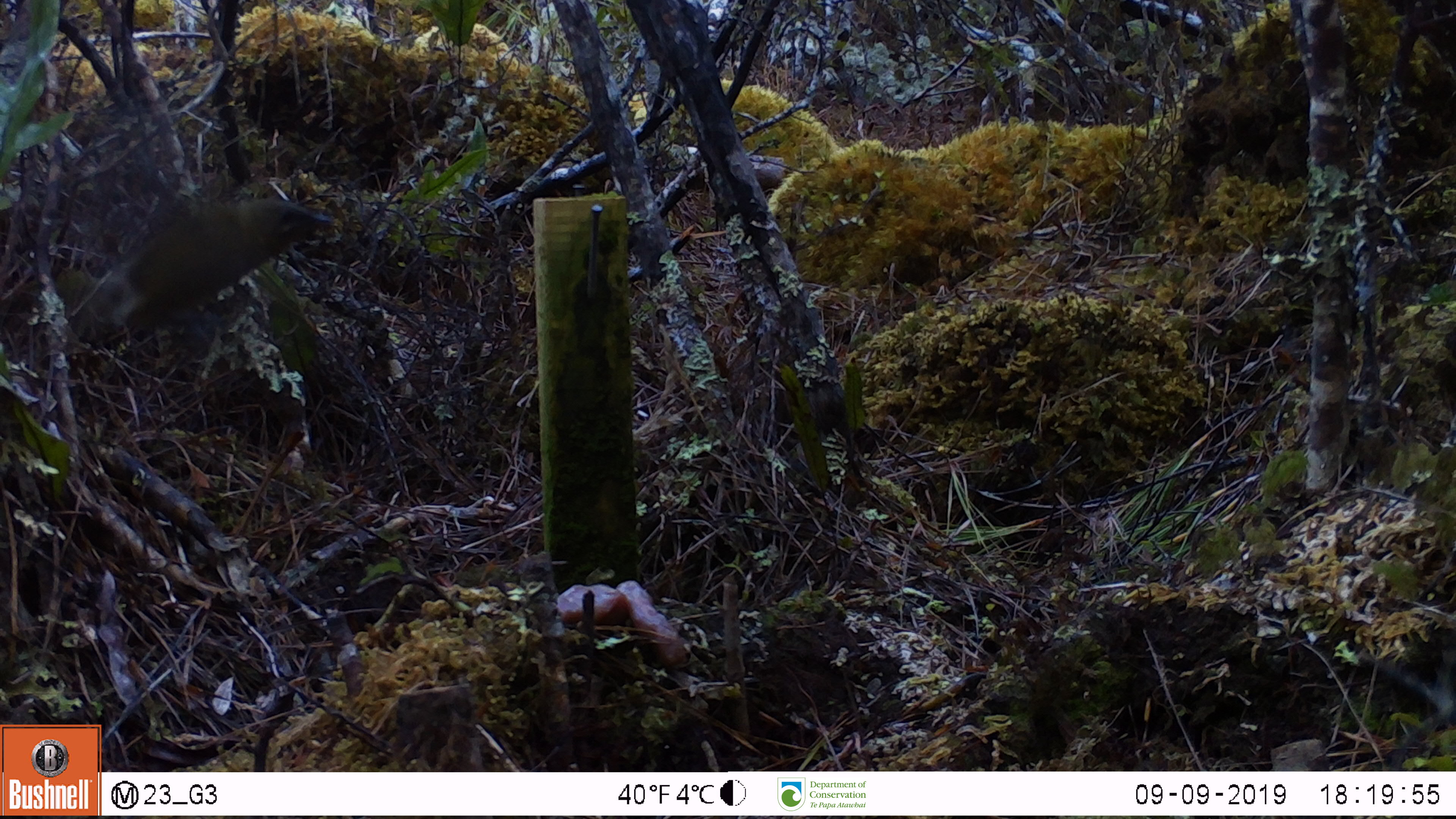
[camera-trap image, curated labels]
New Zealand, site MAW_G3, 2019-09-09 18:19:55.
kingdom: Animalia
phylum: Chordata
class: Aves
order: Passeriformes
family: Meliphagidae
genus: Anthornis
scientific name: Anthornis melanura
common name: new zealand bellbird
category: bellbird